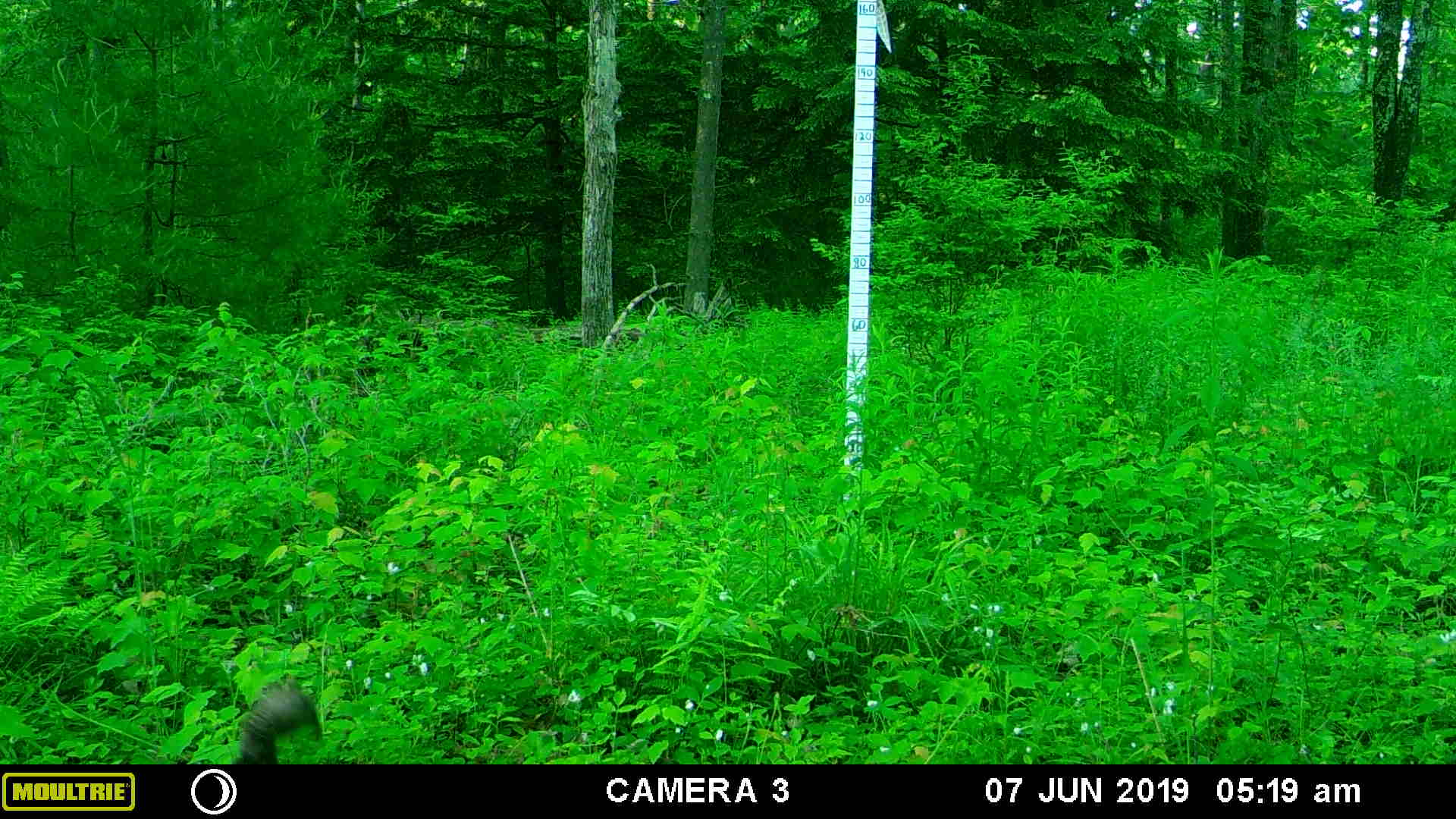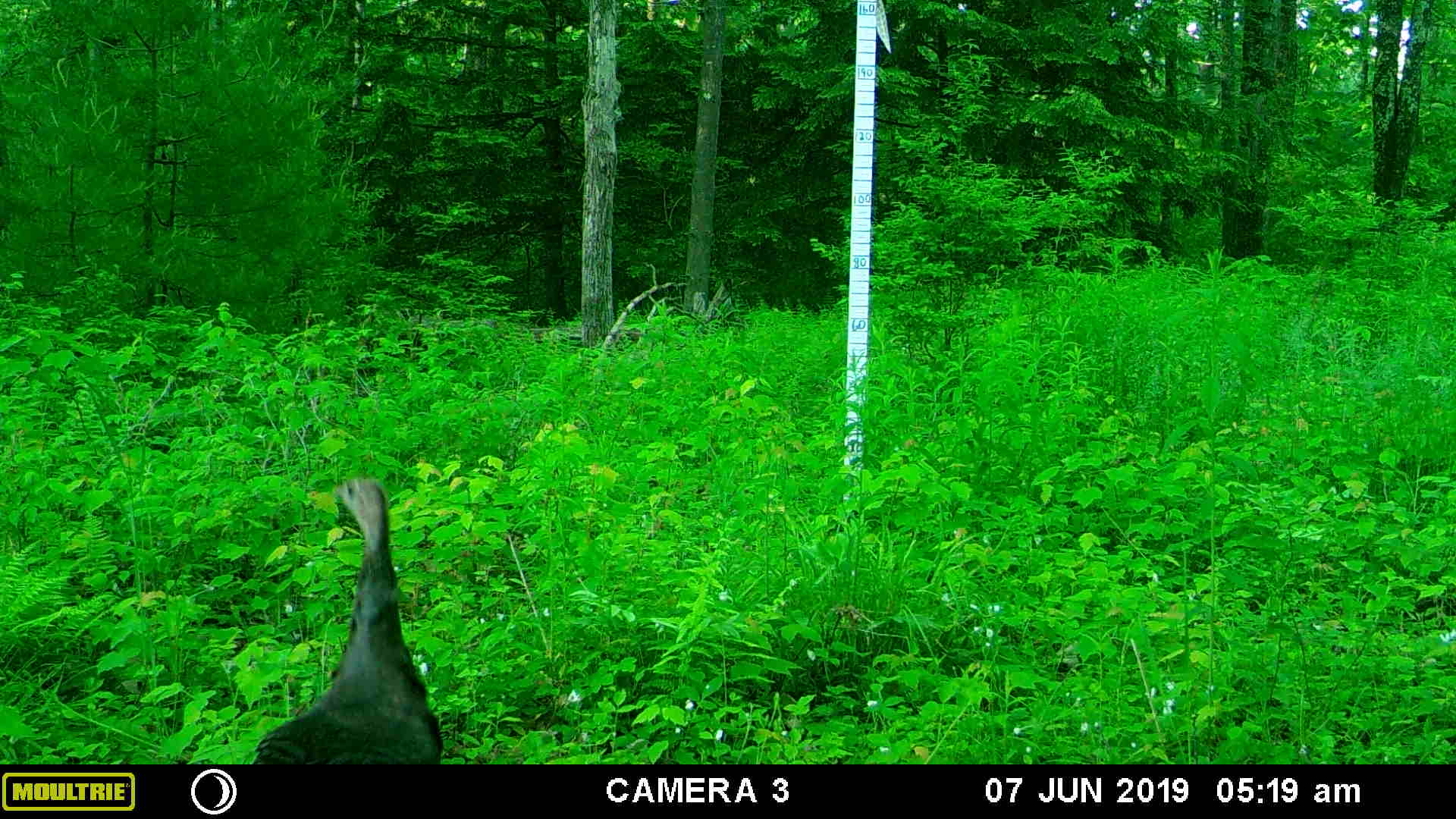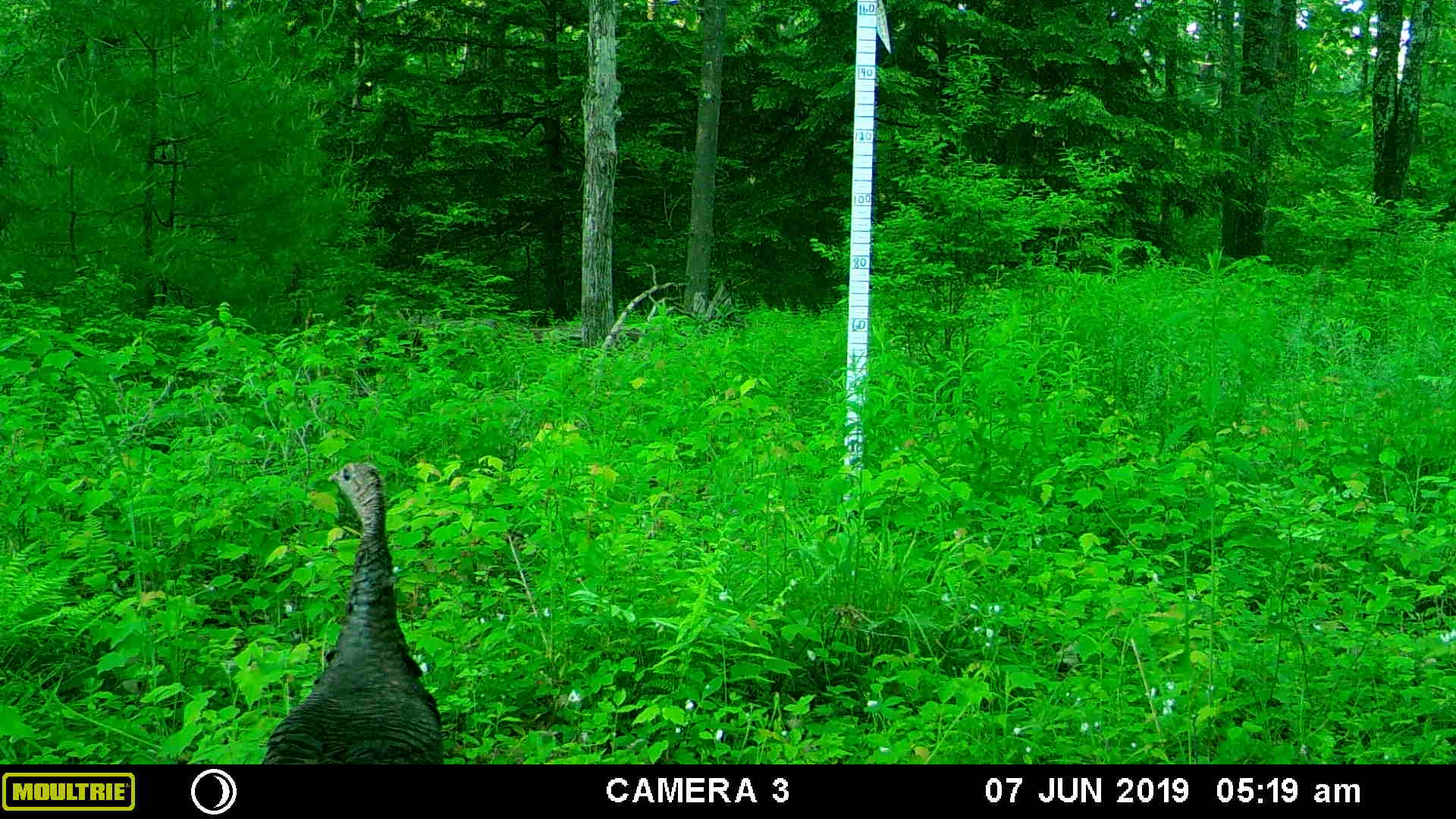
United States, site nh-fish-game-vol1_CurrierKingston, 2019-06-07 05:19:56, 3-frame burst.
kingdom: Animalia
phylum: Chordata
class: Aves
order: Galliformes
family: Phasianidae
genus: Meleagris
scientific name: Meleagris gallopavo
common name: wild turkey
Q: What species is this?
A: Wild turkey (Meleagris gallopavo).